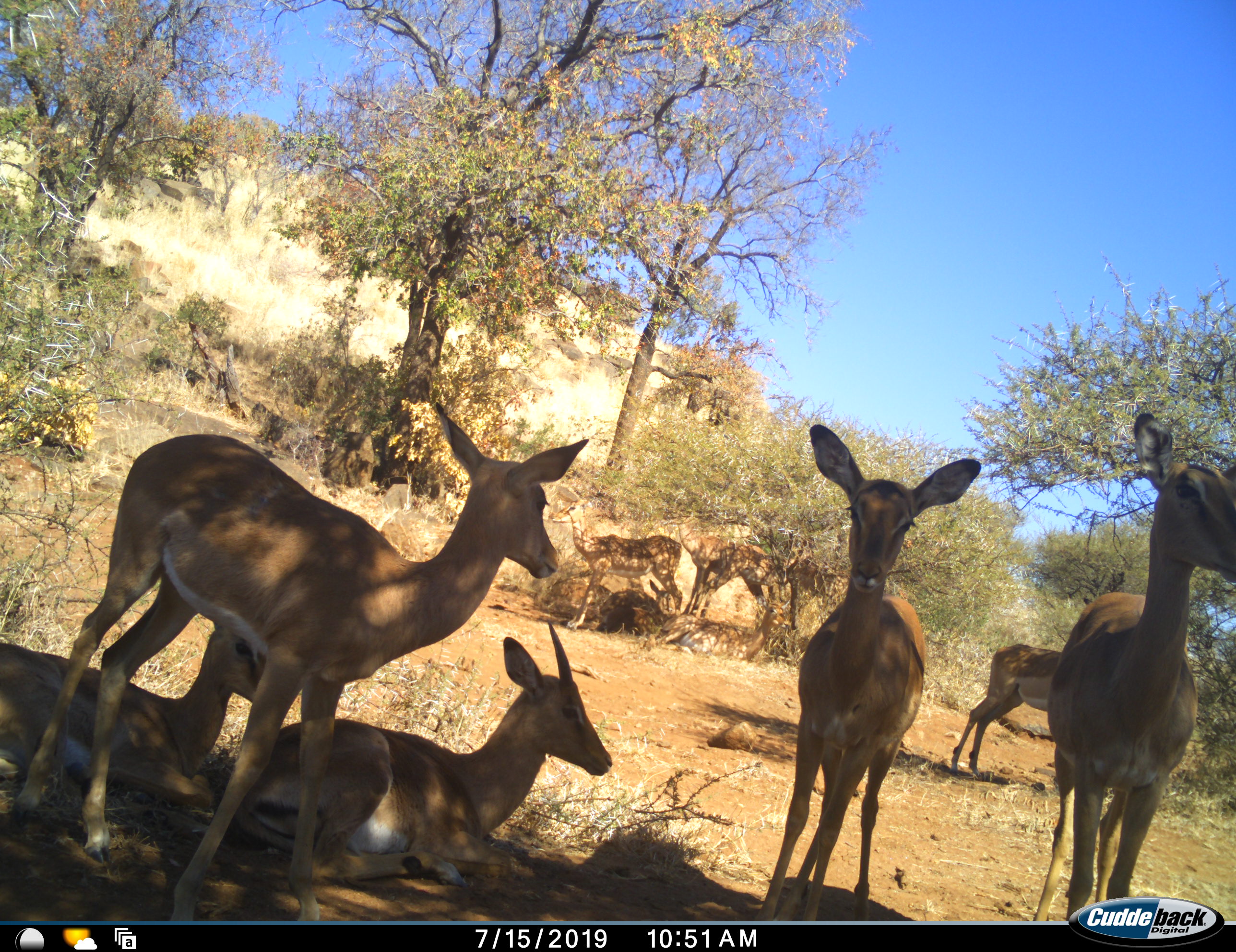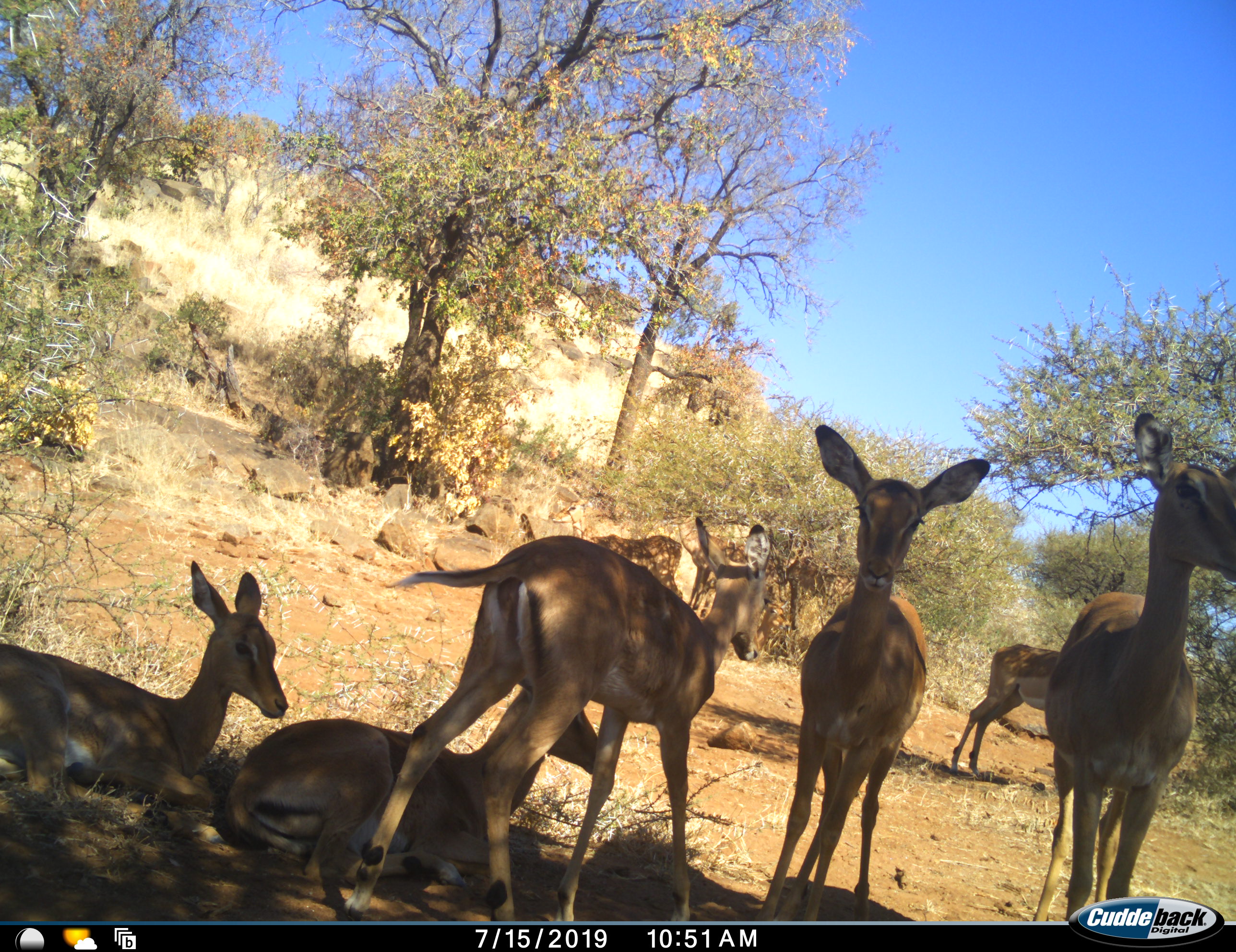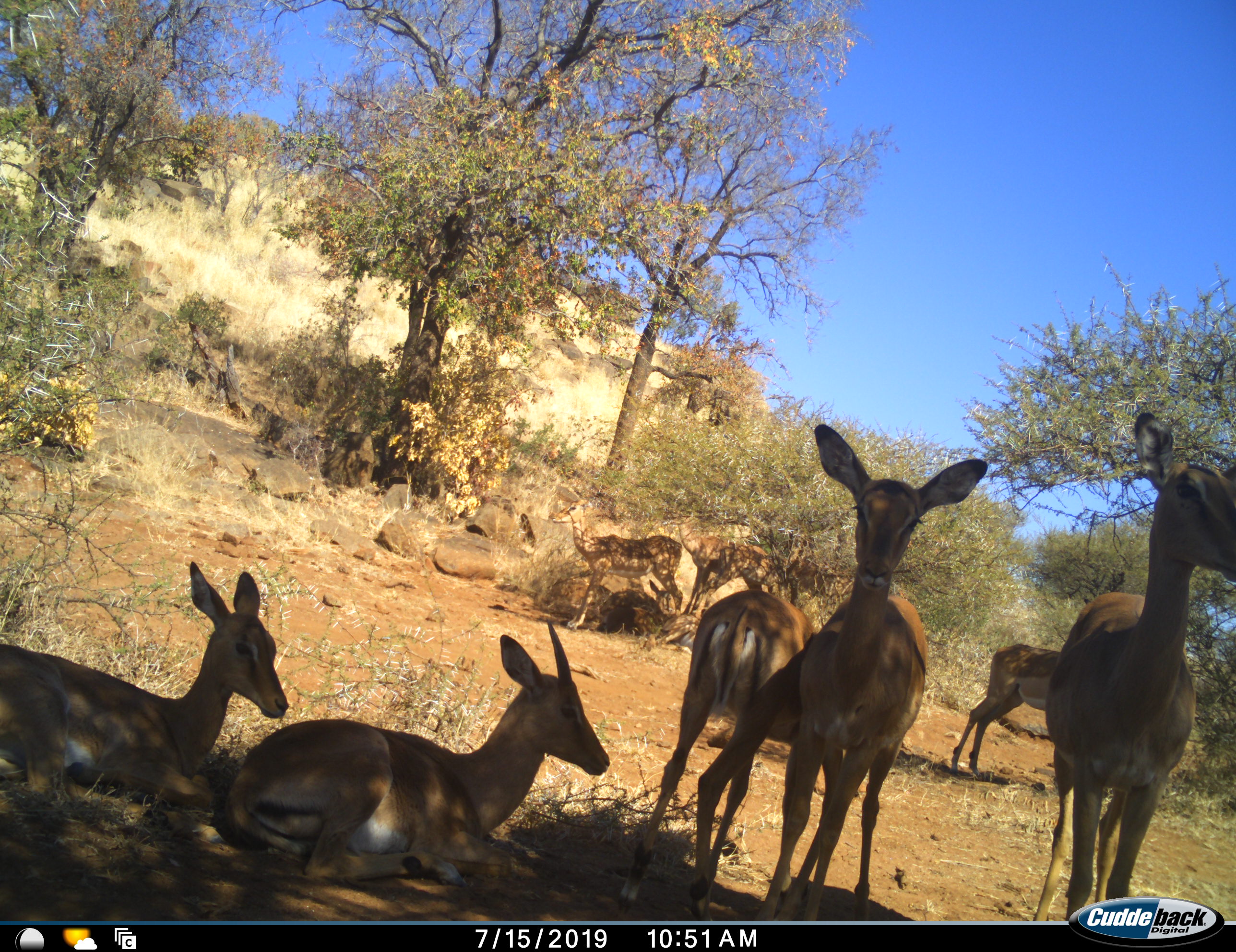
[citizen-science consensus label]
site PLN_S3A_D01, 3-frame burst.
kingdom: Animalia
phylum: Chordata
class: Mammalia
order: Artiodactyla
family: Bovidae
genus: Aepyceros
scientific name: Aepyceros melampus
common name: impala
Impala (Aepyceros melampus), count 10. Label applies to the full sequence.